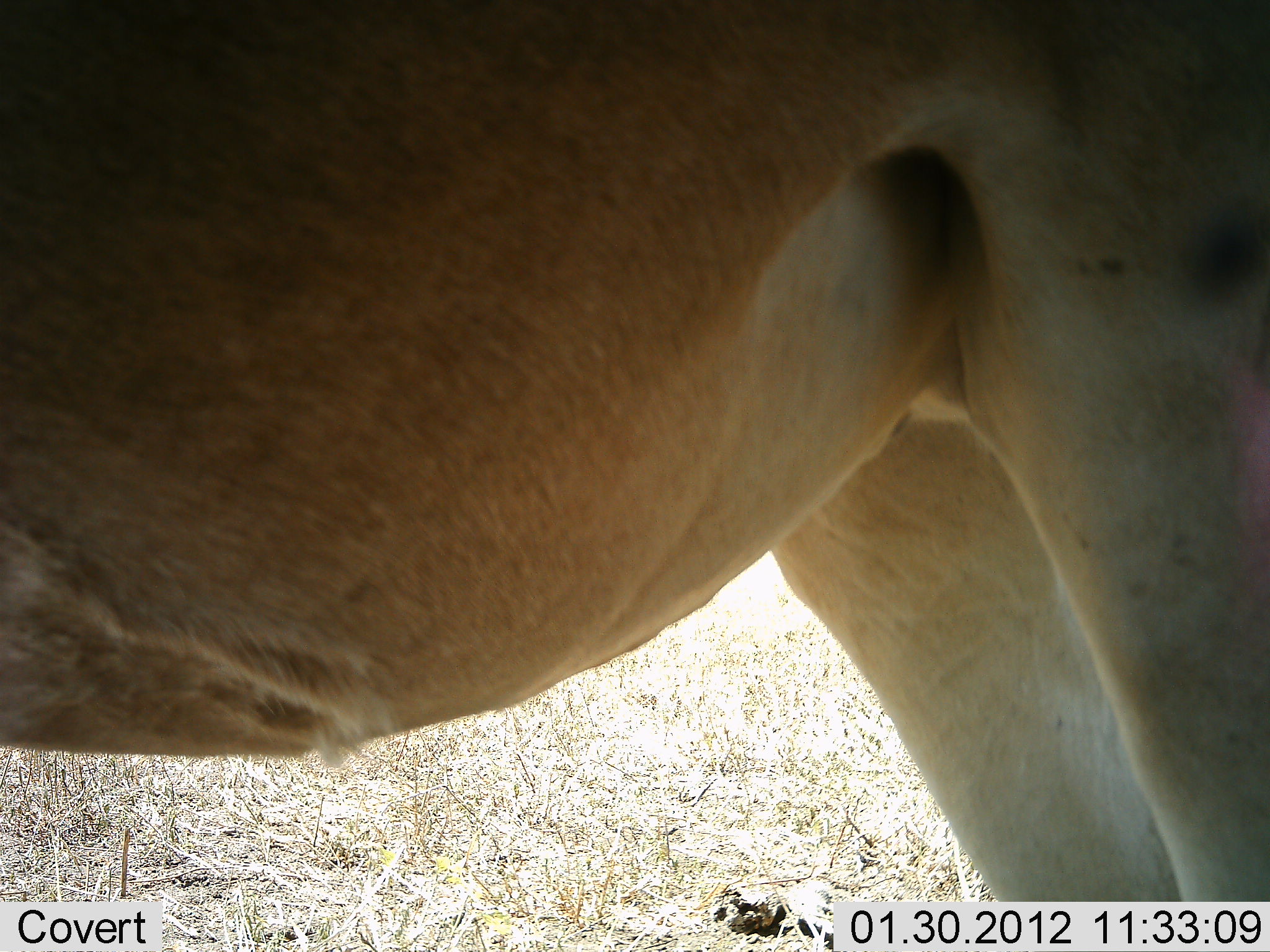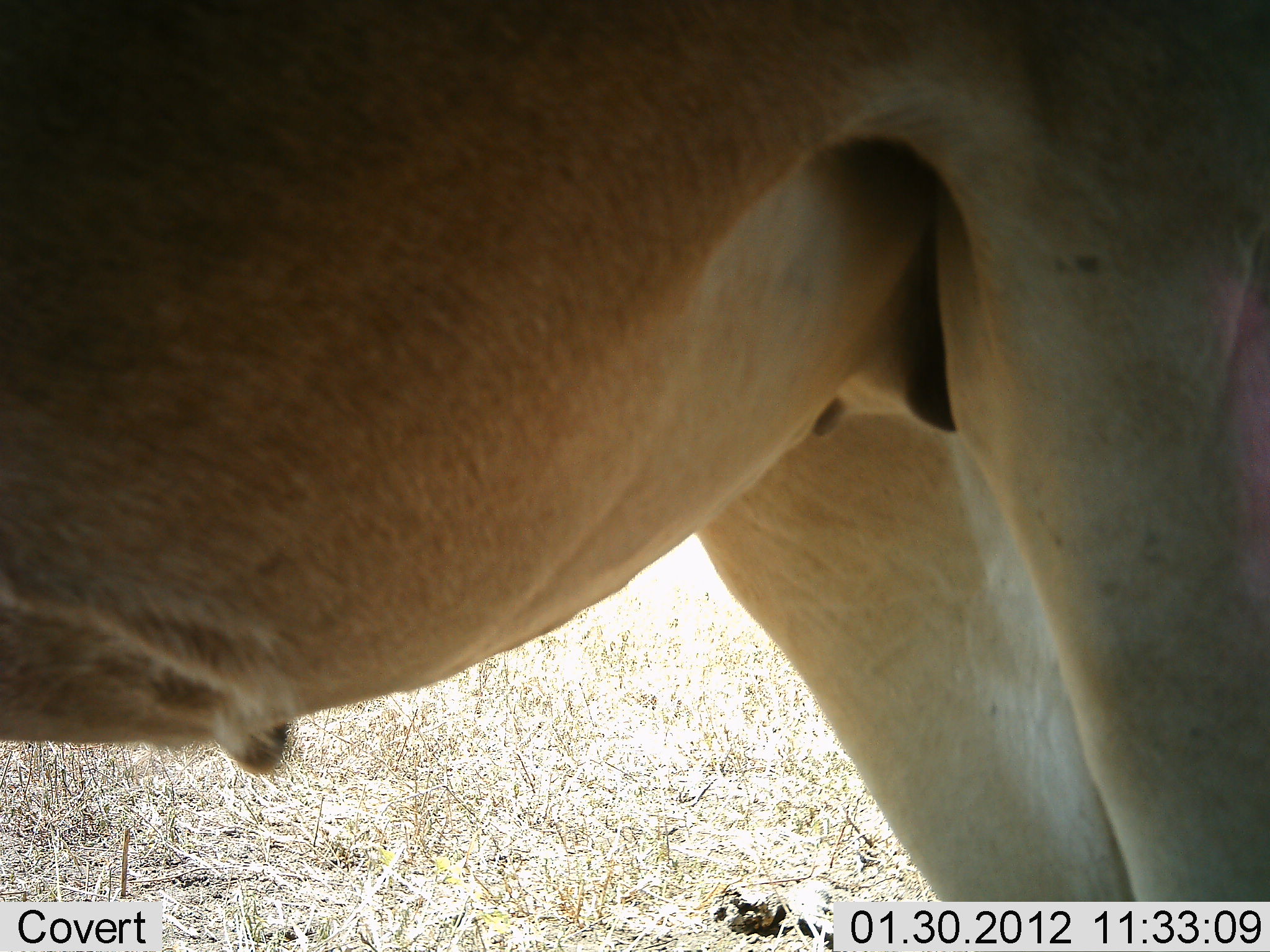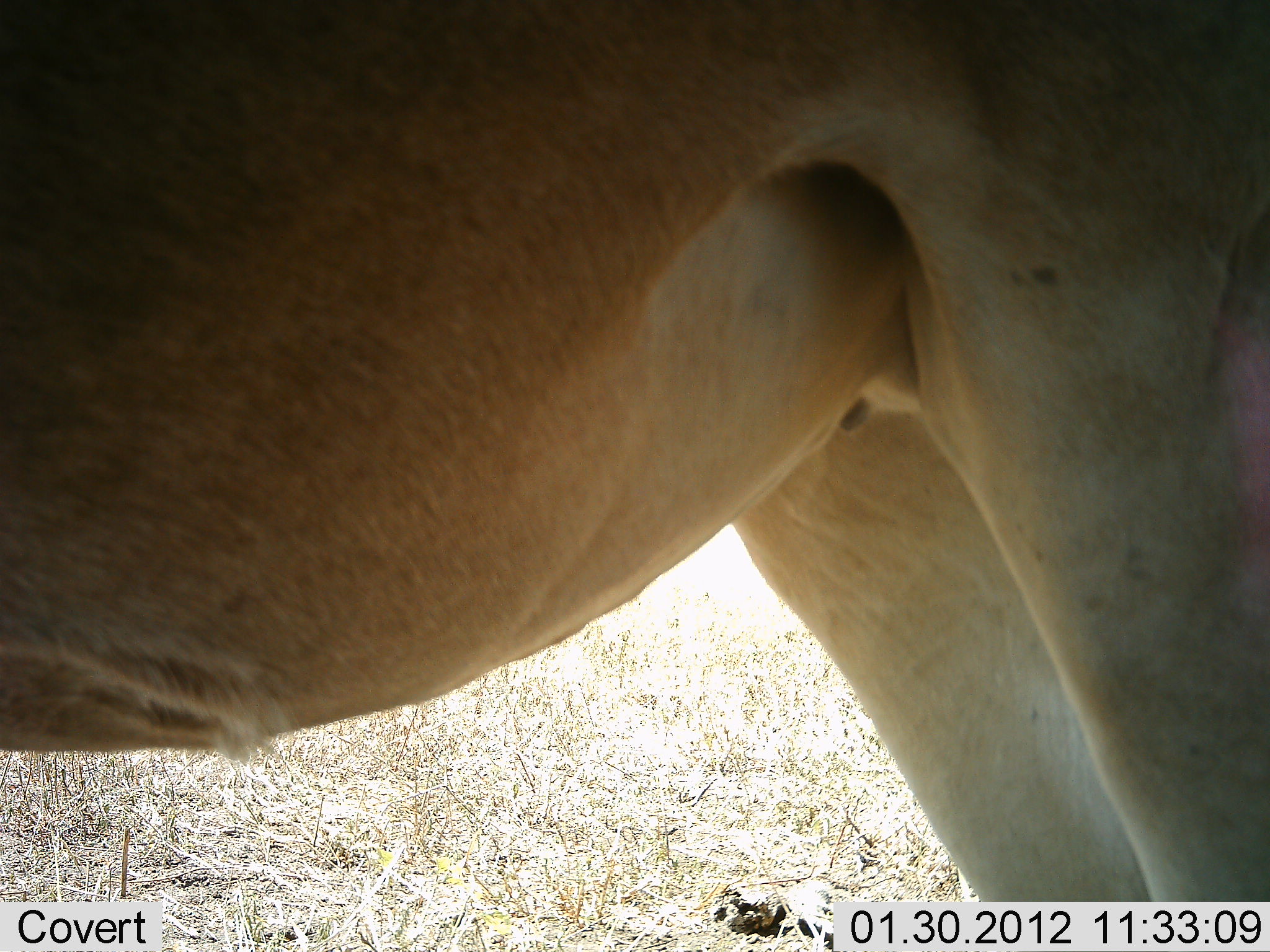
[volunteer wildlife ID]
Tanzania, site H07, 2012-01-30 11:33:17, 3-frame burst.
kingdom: Animalia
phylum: Chordata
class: Mammalia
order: Artiodactyla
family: Bovidae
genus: Alcelaphus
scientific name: Alcelaphus buselaphus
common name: hartebeest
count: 1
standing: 100%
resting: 0%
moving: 0%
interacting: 0%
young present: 0%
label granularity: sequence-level